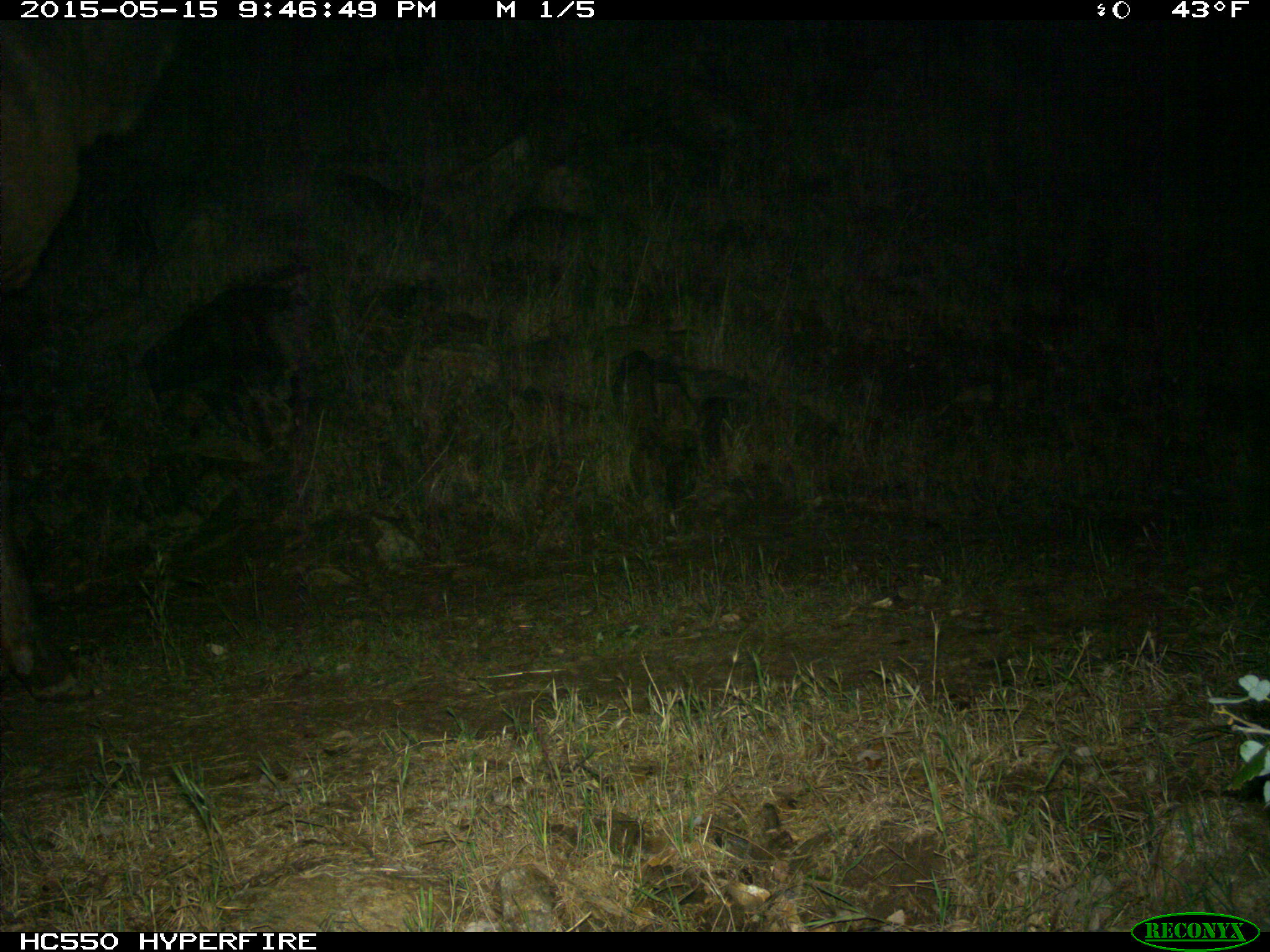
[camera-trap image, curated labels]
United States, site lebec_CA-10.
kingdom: Animalia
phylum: Chordata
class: Mammalia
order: Artiodactyla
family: Cervidae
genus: Cervus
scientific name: Cervus canadensis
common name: elk